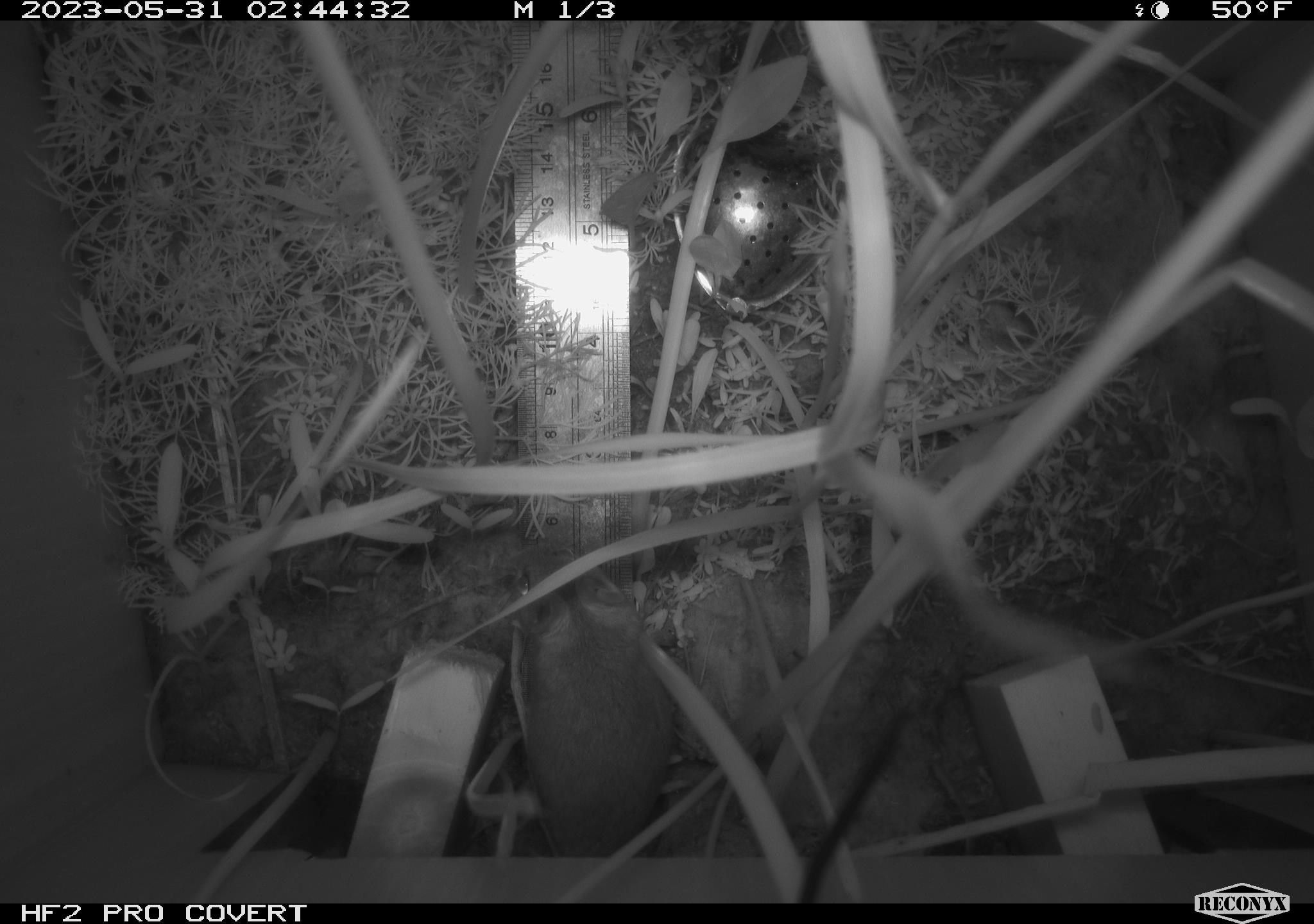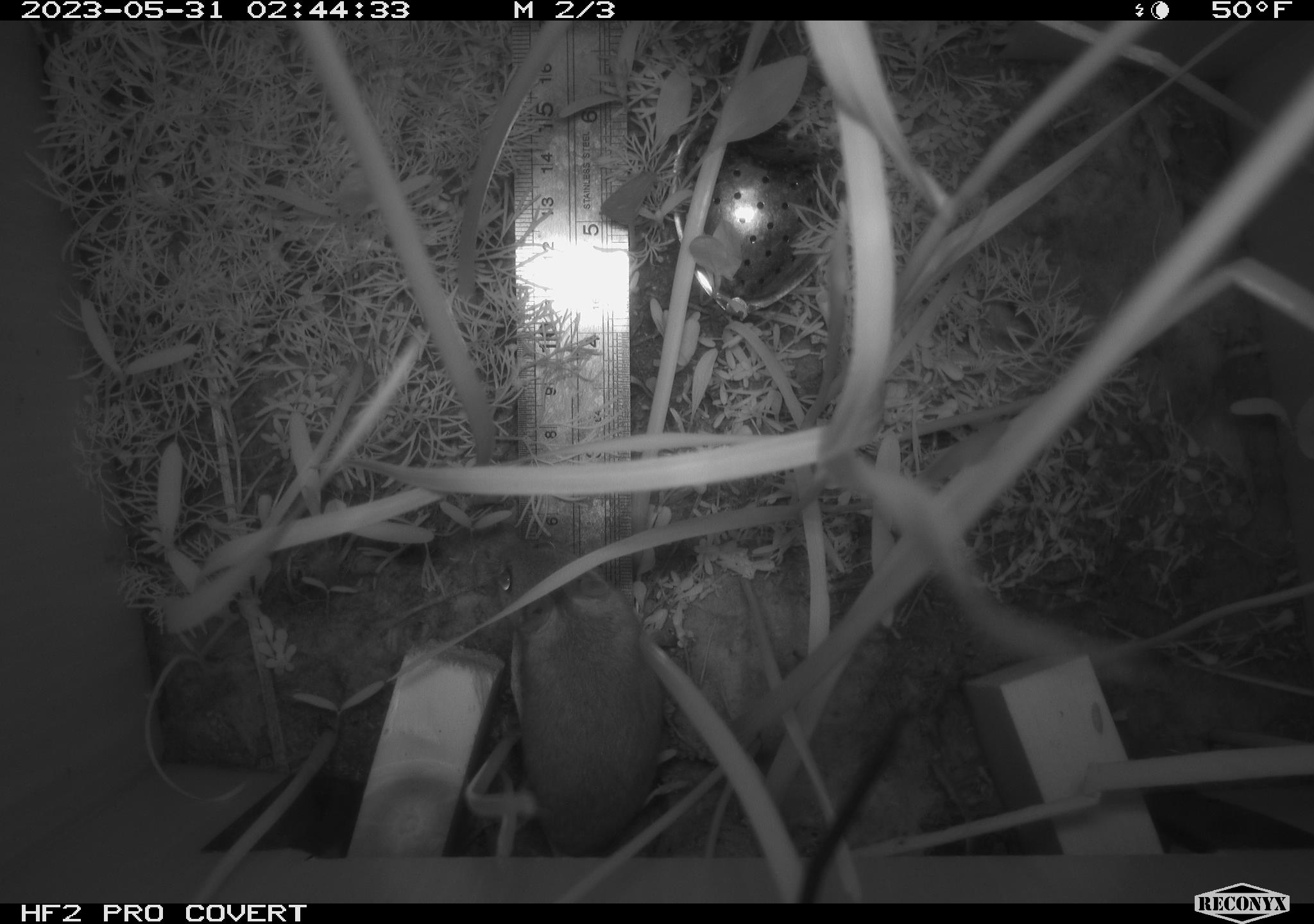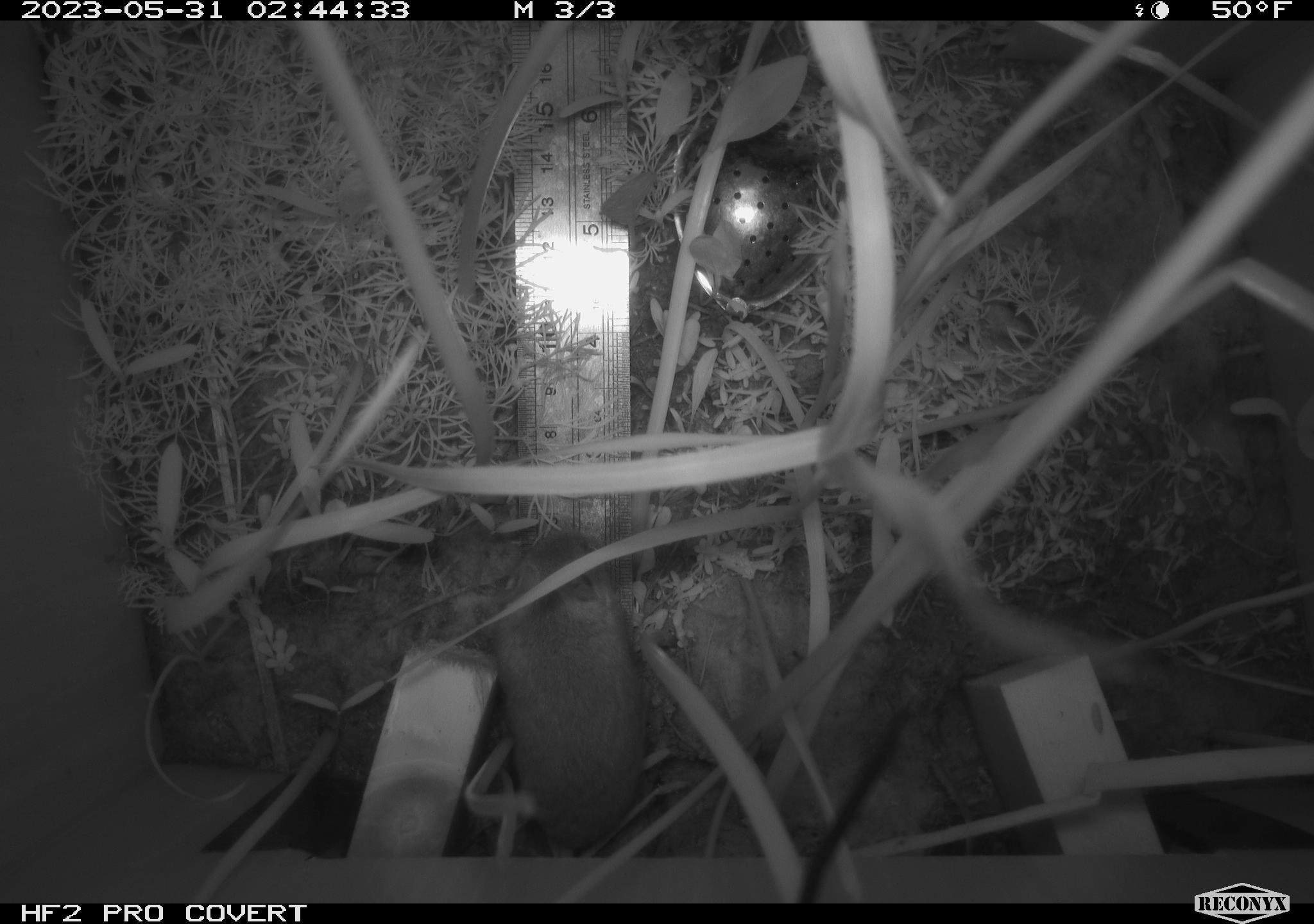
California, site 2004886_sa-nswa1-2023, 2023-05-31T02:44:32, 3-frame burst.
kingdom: Animalia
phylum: Chordata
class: Mammalia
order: Rodentia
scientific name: Rodentia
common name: mouse species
Mouse species (Rodentia).